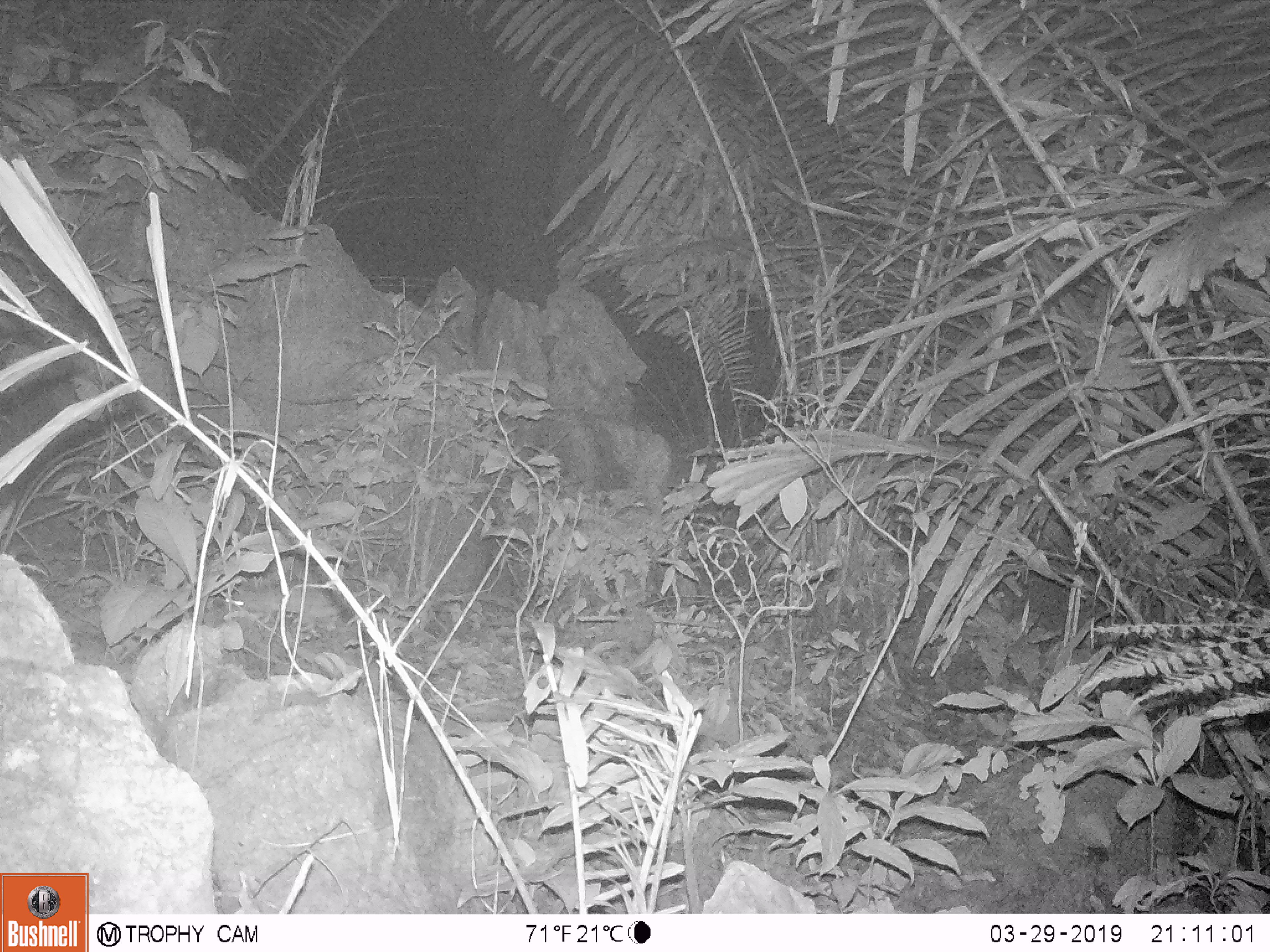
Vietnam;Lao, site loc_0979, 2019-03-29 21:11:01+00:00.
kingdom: Animalia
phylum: Chordata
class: Mammalia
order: Rodentia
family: Muridae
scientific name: Muridae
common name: old-world mice and rats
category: unidentified murid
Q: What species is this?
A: Unidentified murid (old-world mice and rats) (Muridae).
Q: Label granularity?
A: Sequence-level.